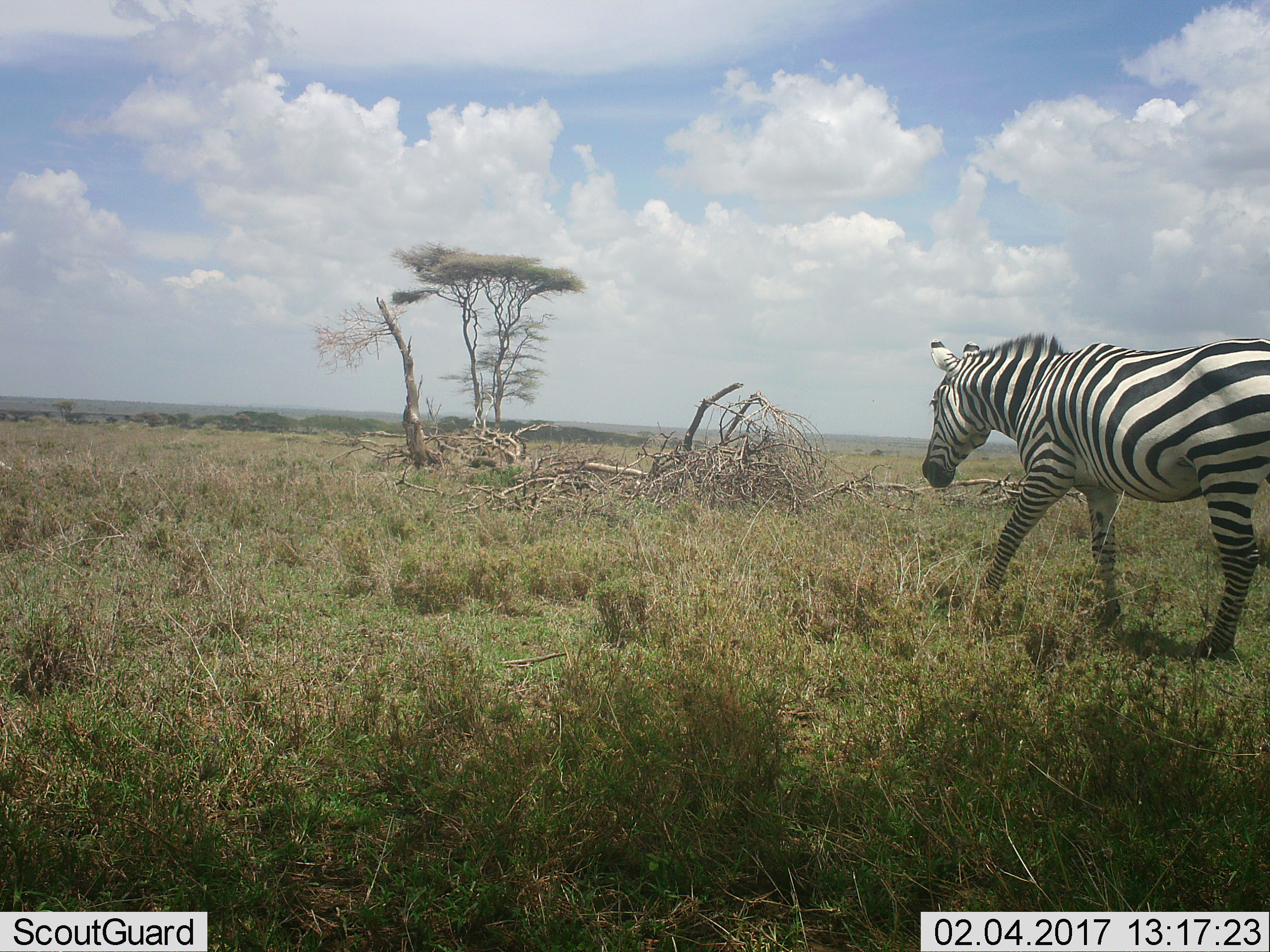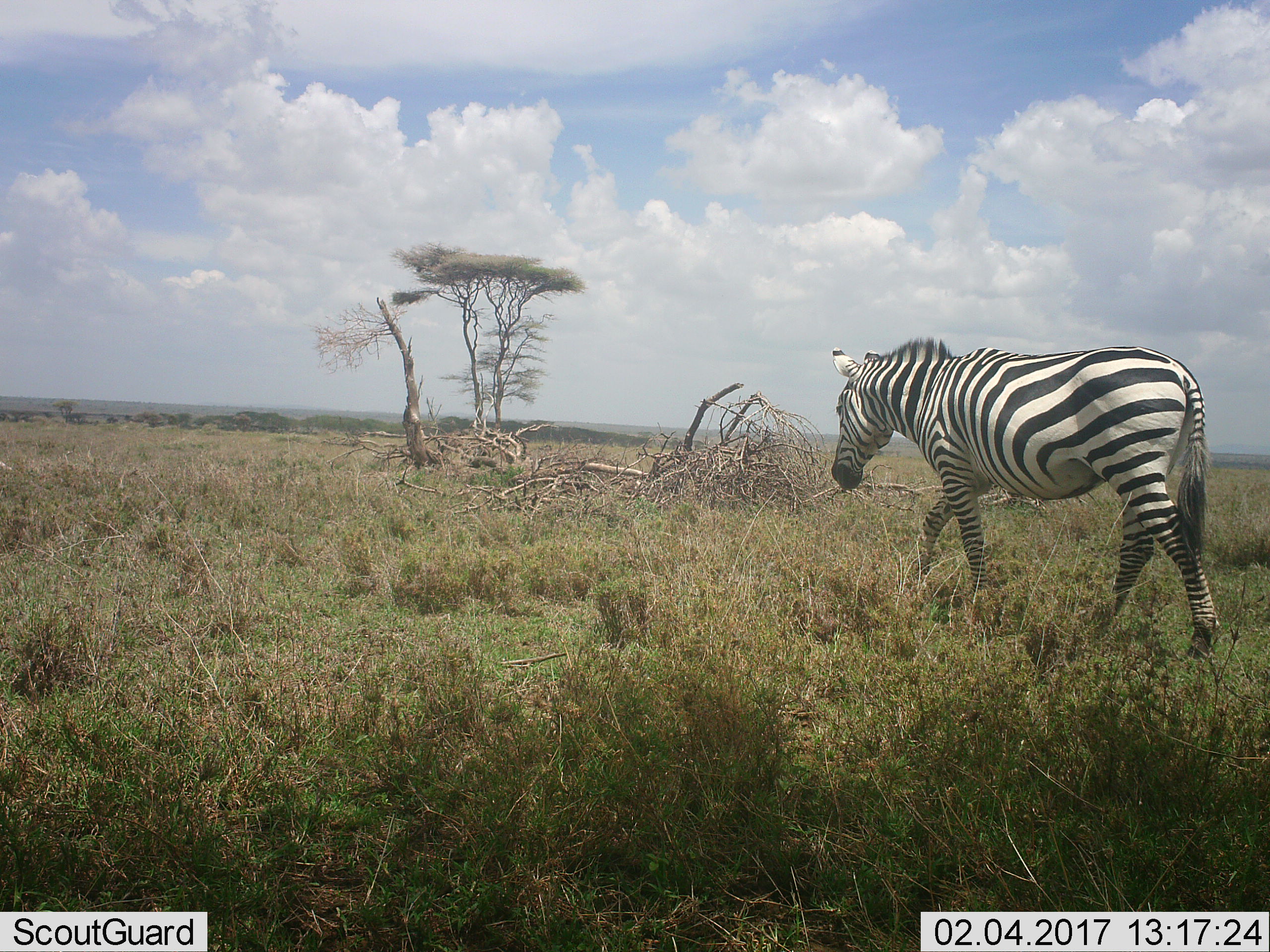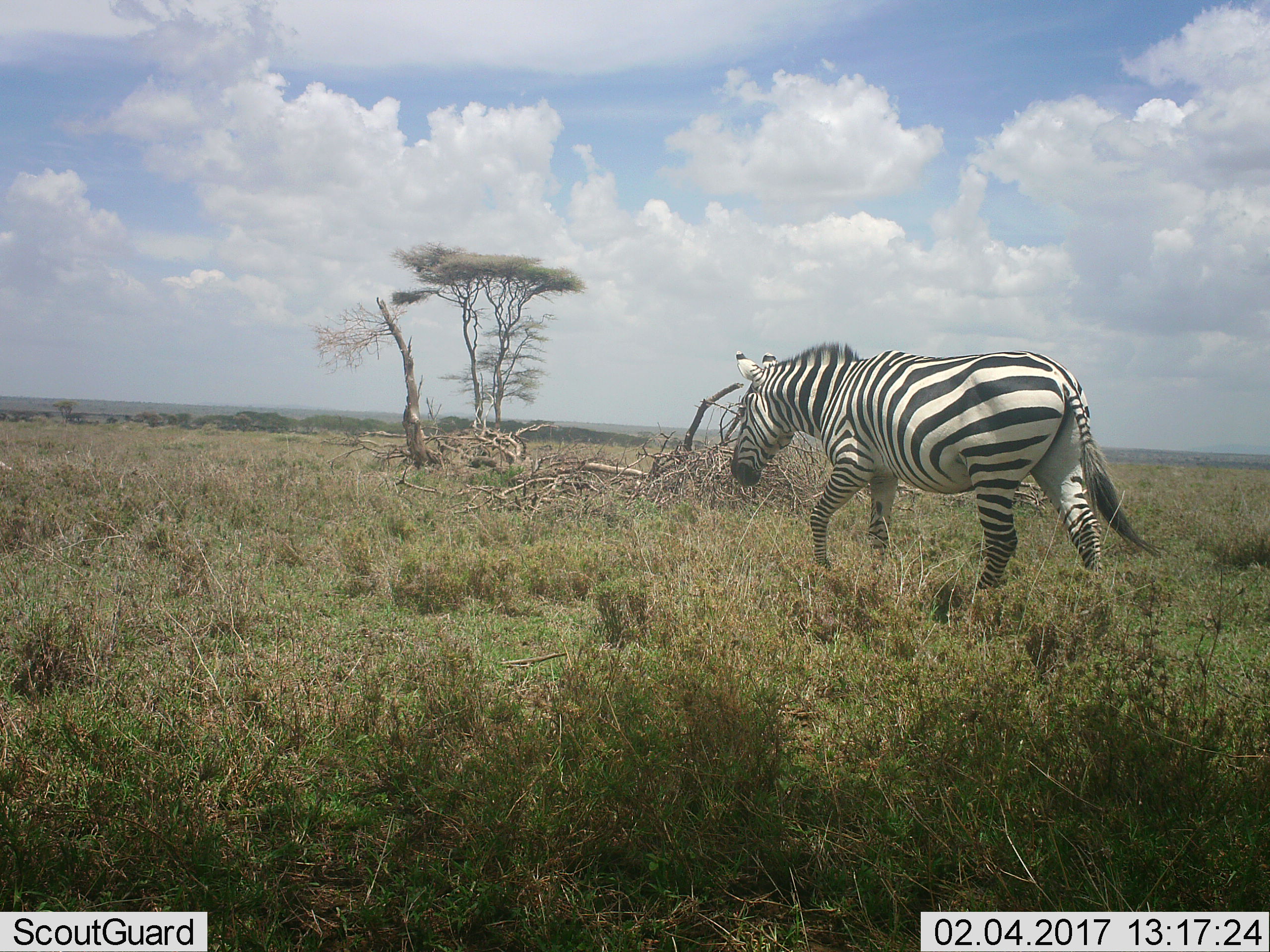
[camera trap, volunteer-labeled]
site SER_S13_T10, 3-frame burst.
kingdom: Animalia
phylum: Chordata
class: Mammalia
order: Perissodactyla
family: Equidae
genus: Equus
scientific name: Equus quagga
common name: plains zebra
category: zebraplains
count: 1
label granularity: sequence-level